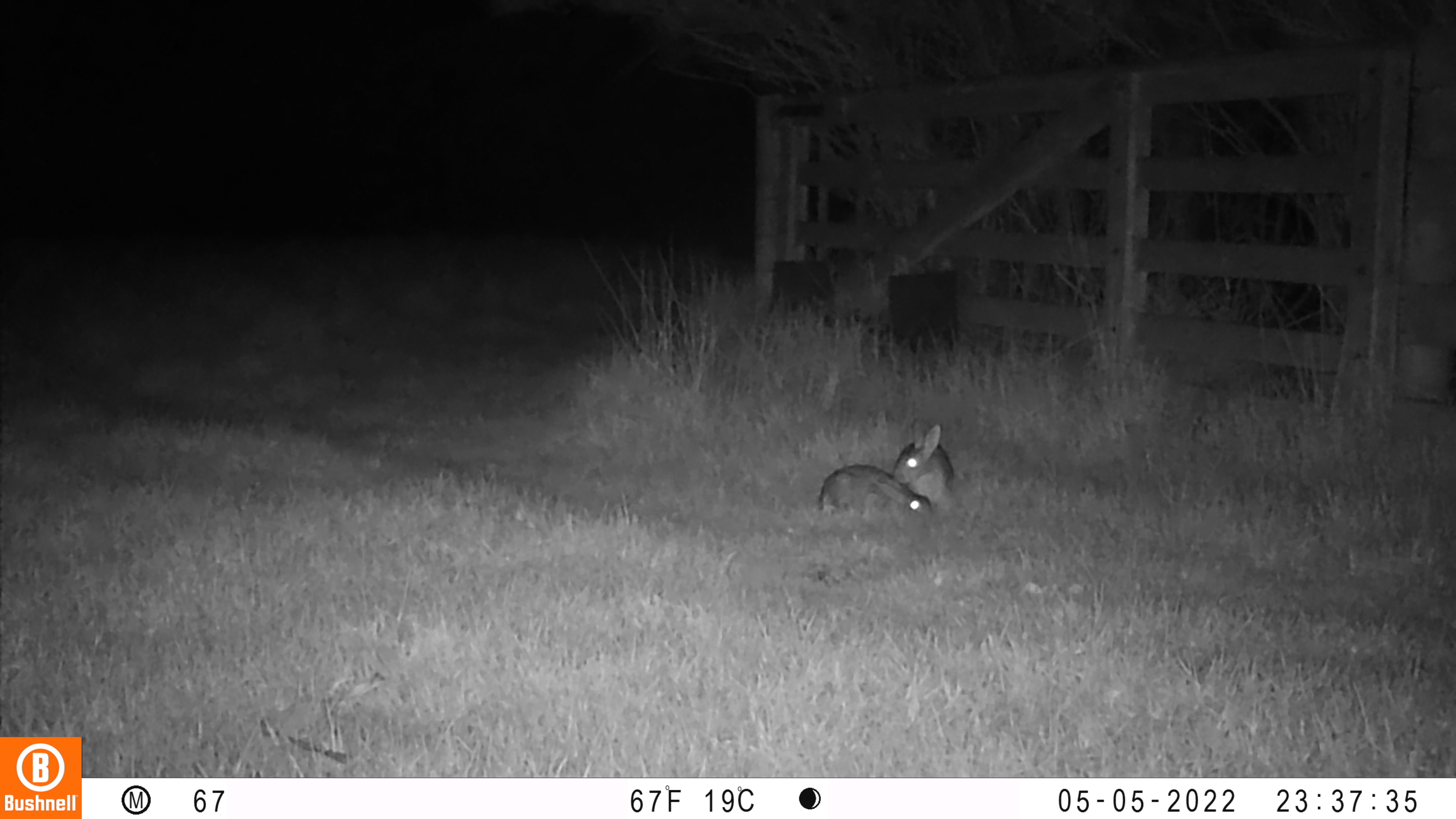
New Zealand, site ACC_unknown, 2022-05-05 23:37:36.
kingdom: Animalia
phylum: Chordata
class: Mammalia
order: Lagomorpha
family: Leporidae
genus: Oryctolagus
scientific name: Oryctolagus cuniculus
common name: european rabbit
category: rabbit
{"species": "rabbit (european rabbit) (Oryctolagus cuniculus)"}